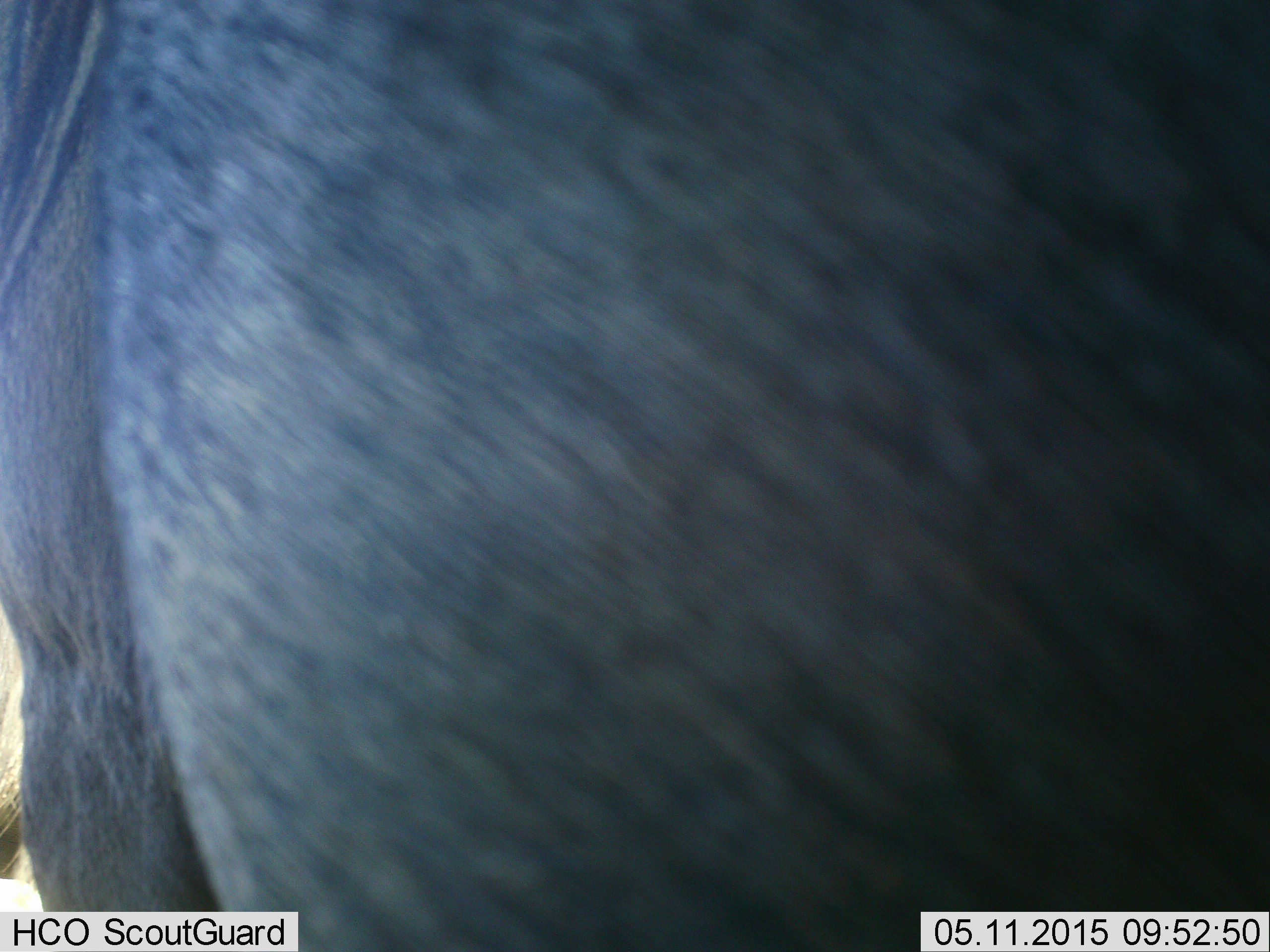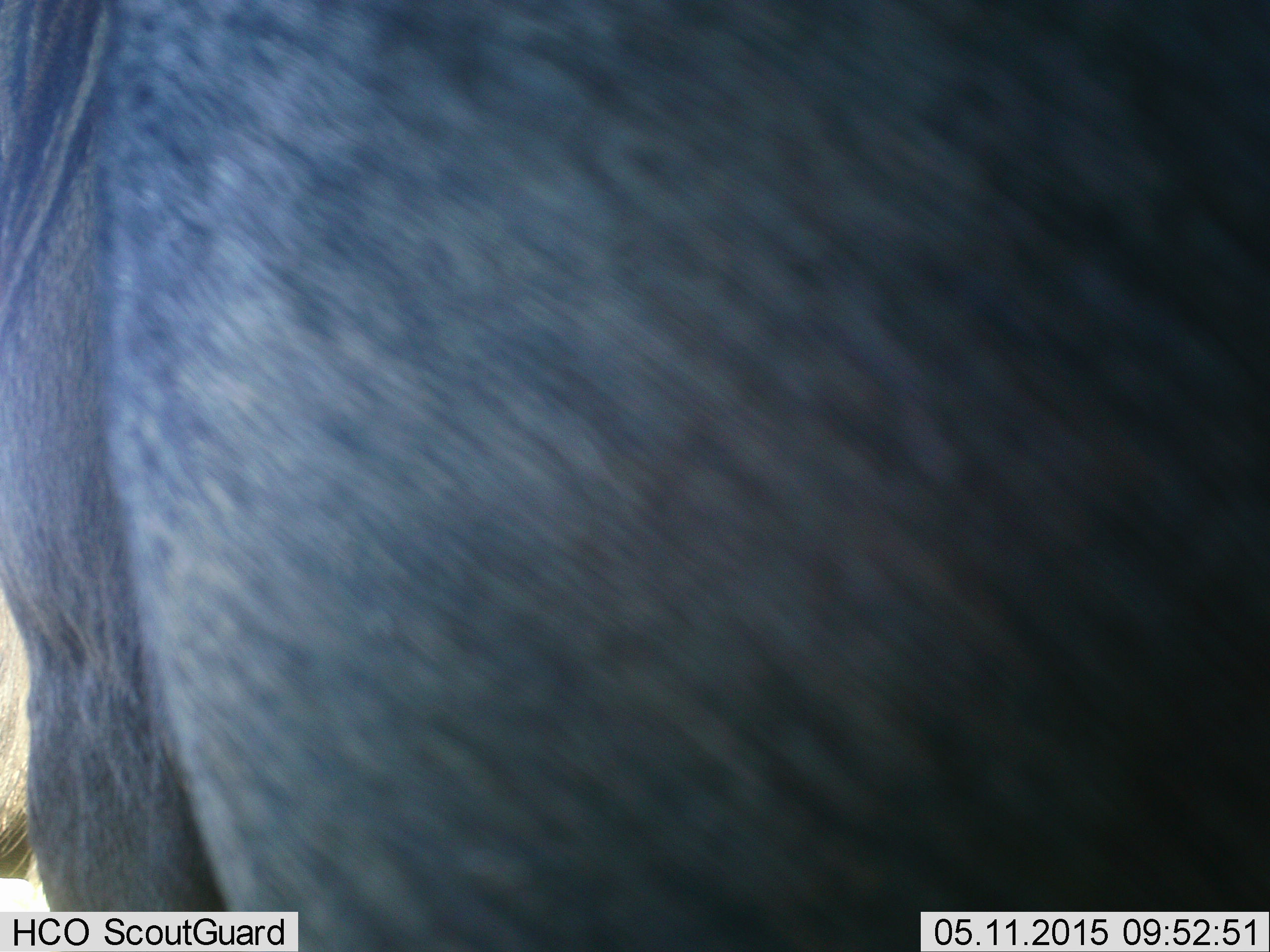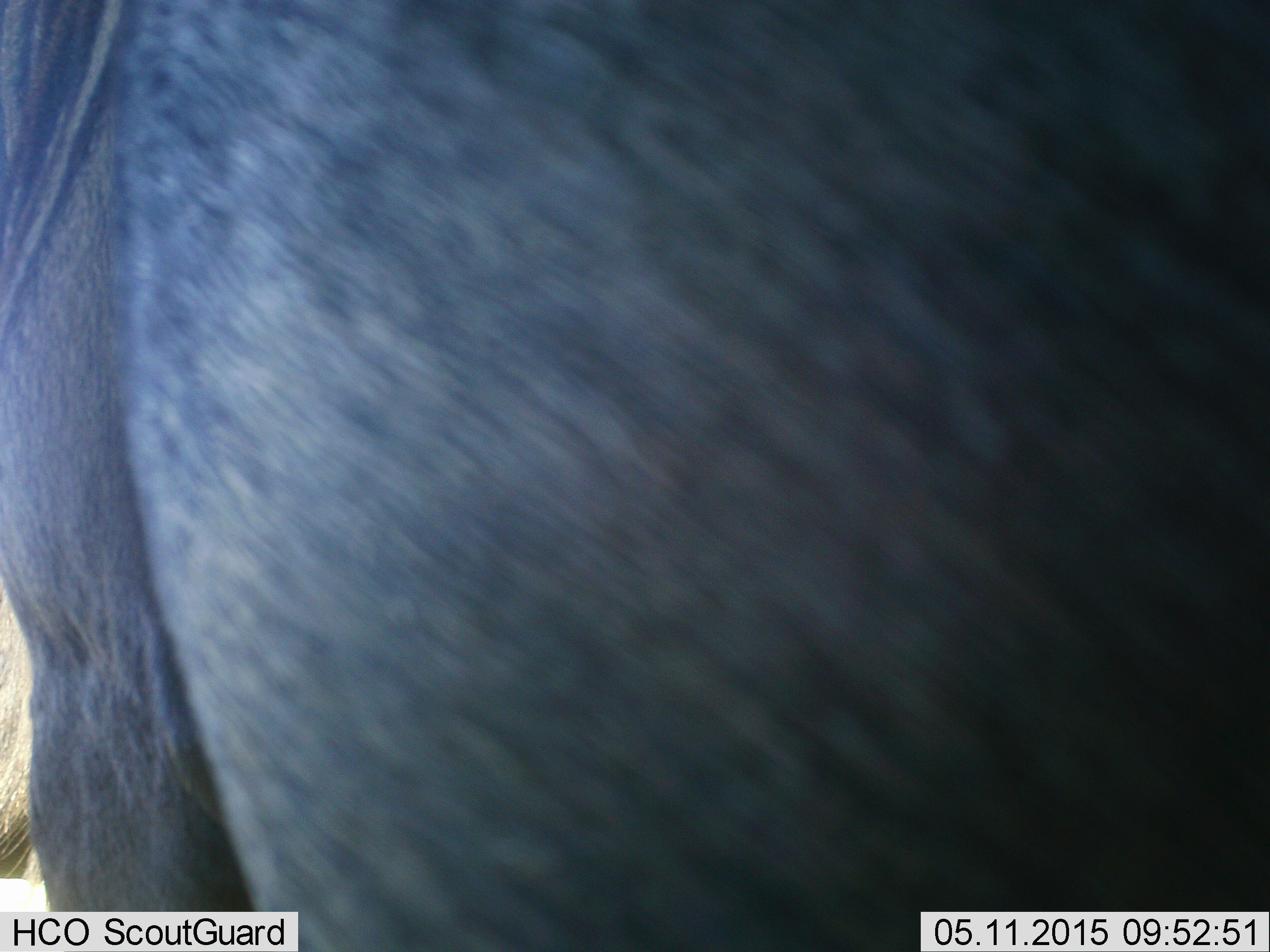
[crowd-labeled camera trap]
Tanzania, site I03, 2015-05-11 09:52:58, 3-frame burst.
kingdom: Animalia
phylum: Chordata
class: Mammalia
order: Artiodactyla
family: Bovidae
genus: Connochaetes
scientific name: Connochaetes taurinus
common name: blue wildebeest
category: wildebeest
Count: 1.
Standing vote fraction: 100%.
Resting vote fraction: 0%.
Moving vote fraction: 0%.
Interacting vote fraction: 0%.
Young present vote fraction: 0%.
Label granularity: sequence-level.